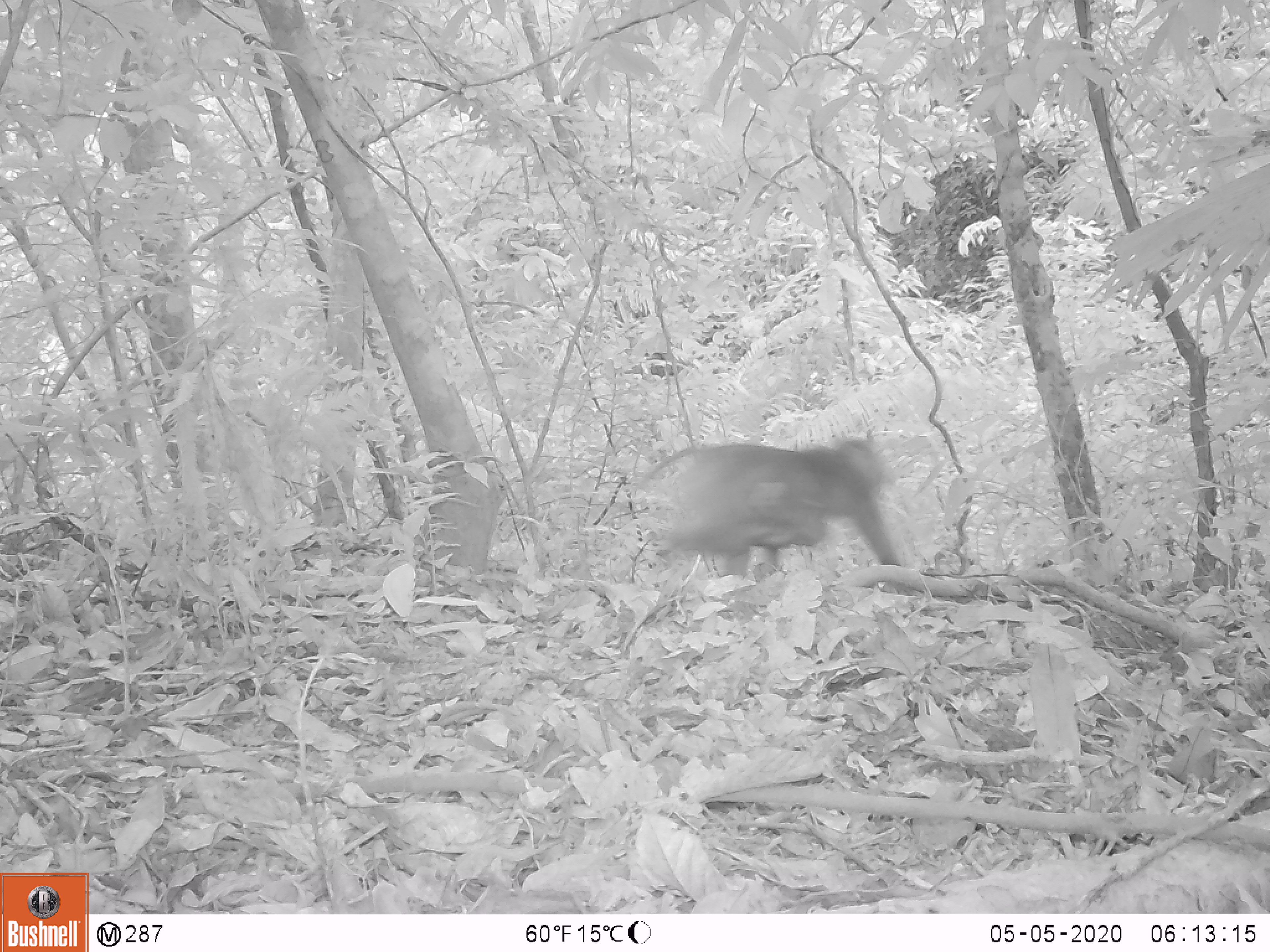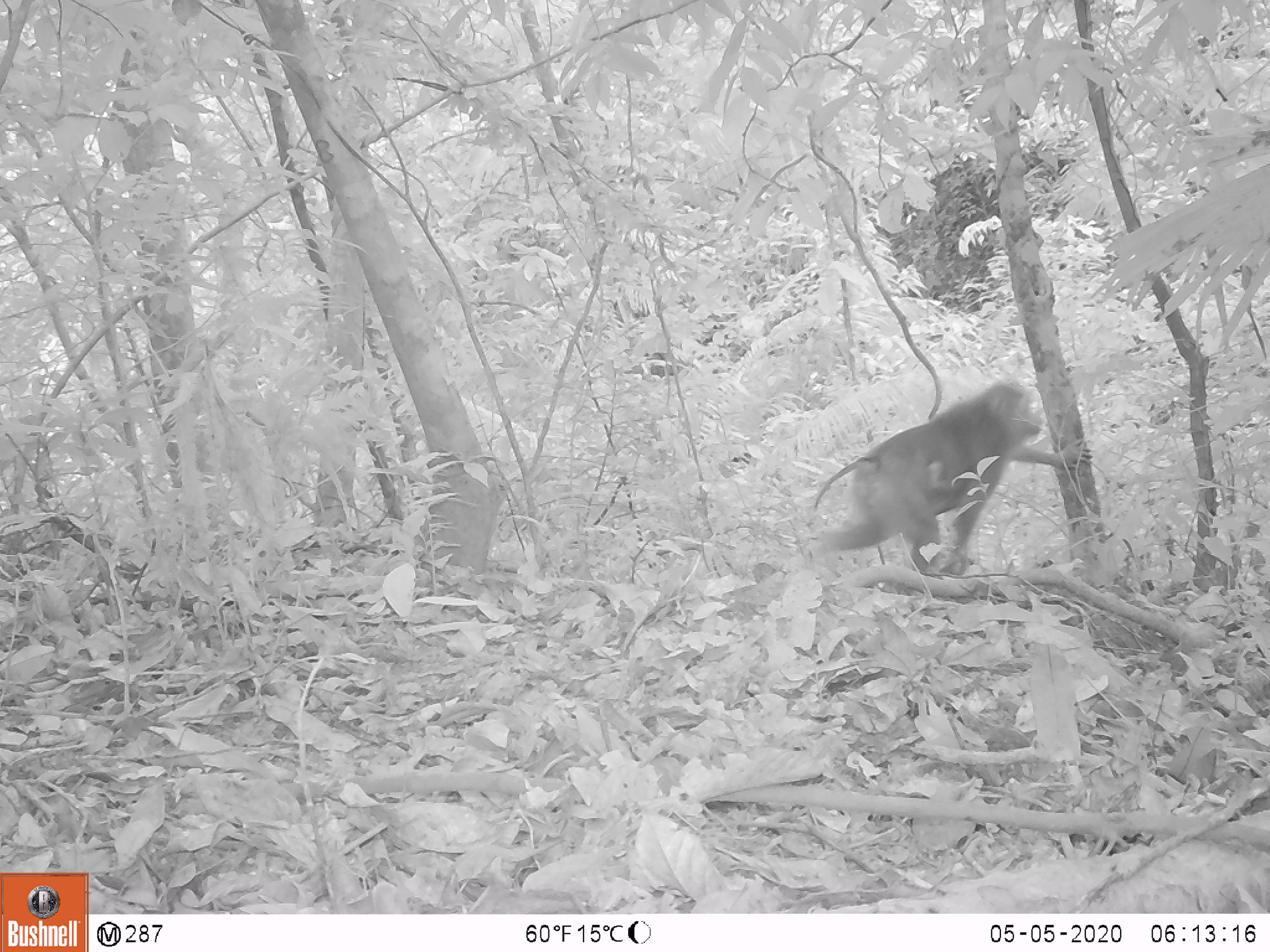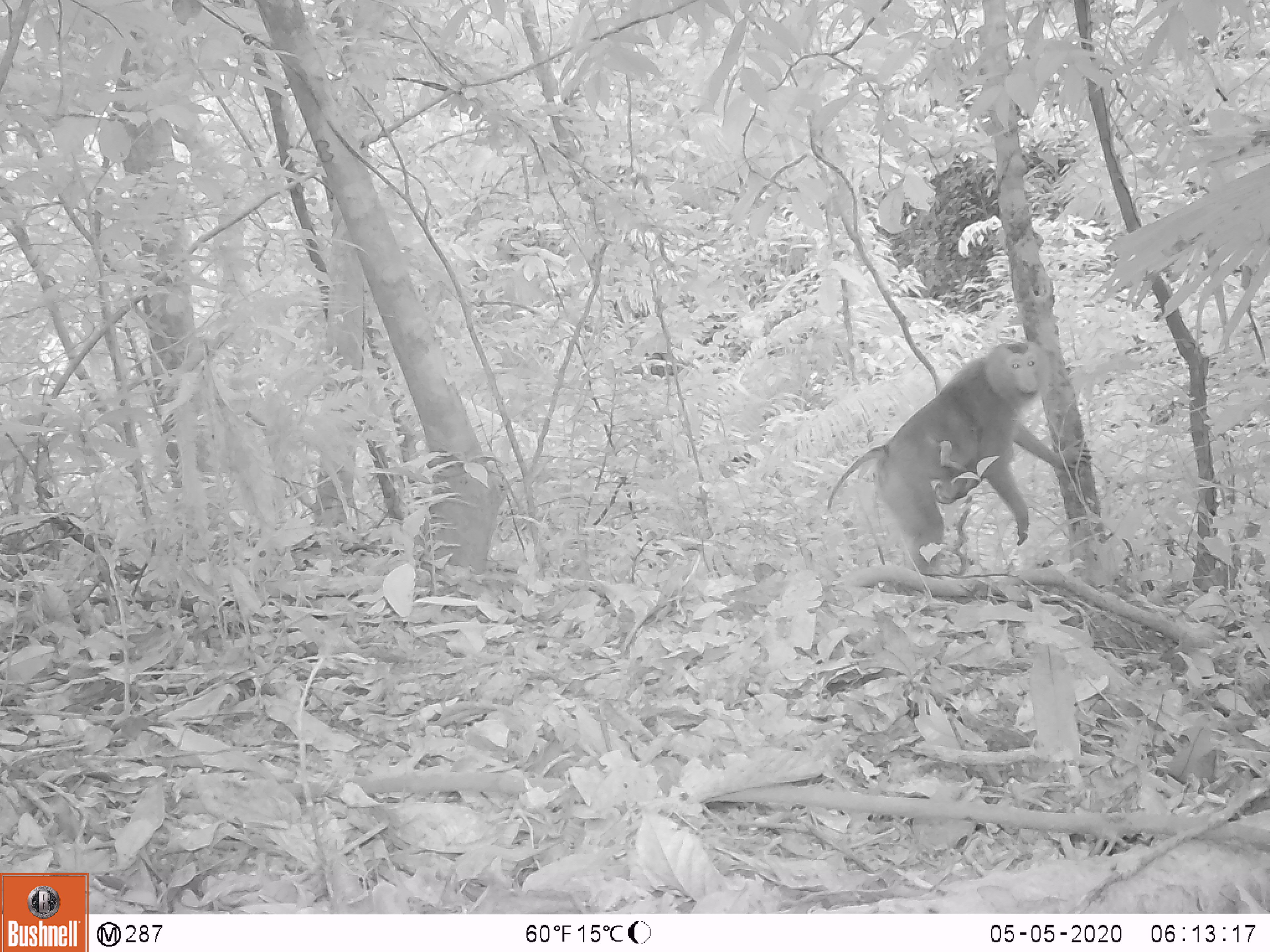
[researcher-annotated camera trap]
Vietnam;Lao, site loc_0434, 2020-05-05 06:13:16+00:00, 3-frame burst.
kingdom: Animalia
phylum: Chordata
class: Mammalia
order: Primates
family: Cercopithecidae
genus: Macaca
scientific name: Macaca nemestrina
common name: pig-tailed macaque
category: pig tailed macaque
Pig tailed macaque (pig-tailed macaque) (Macaca nemestrina). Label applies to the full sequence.